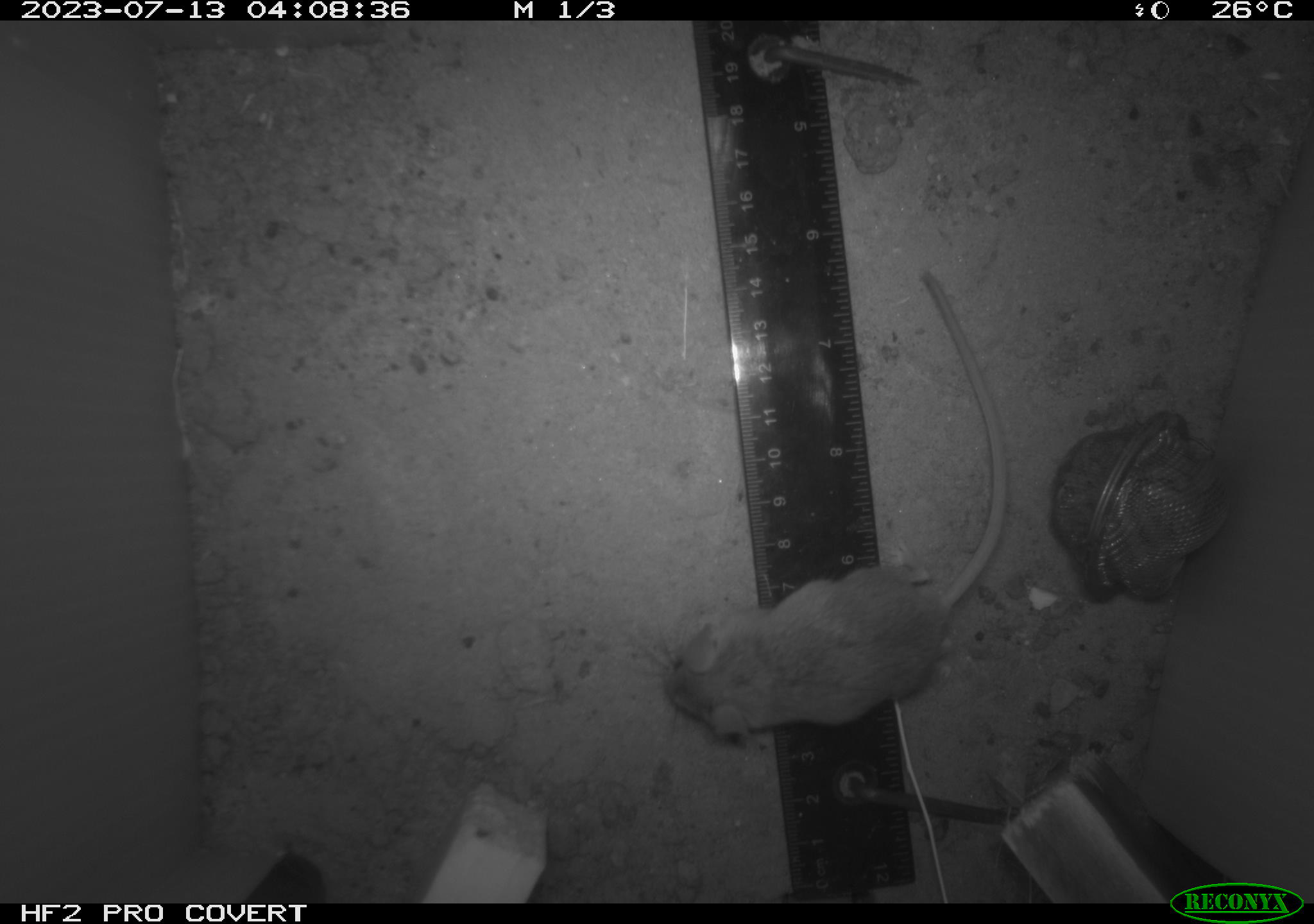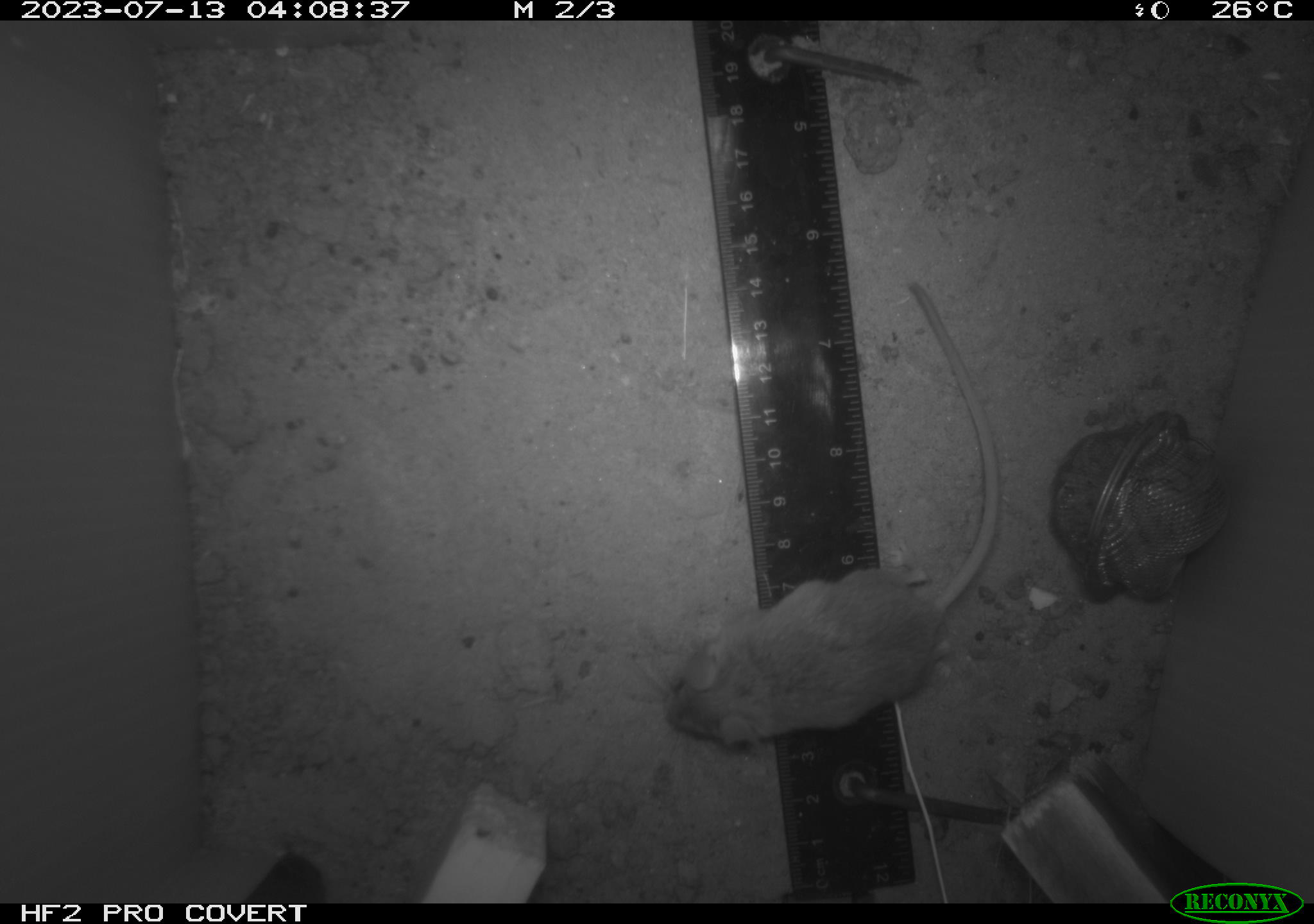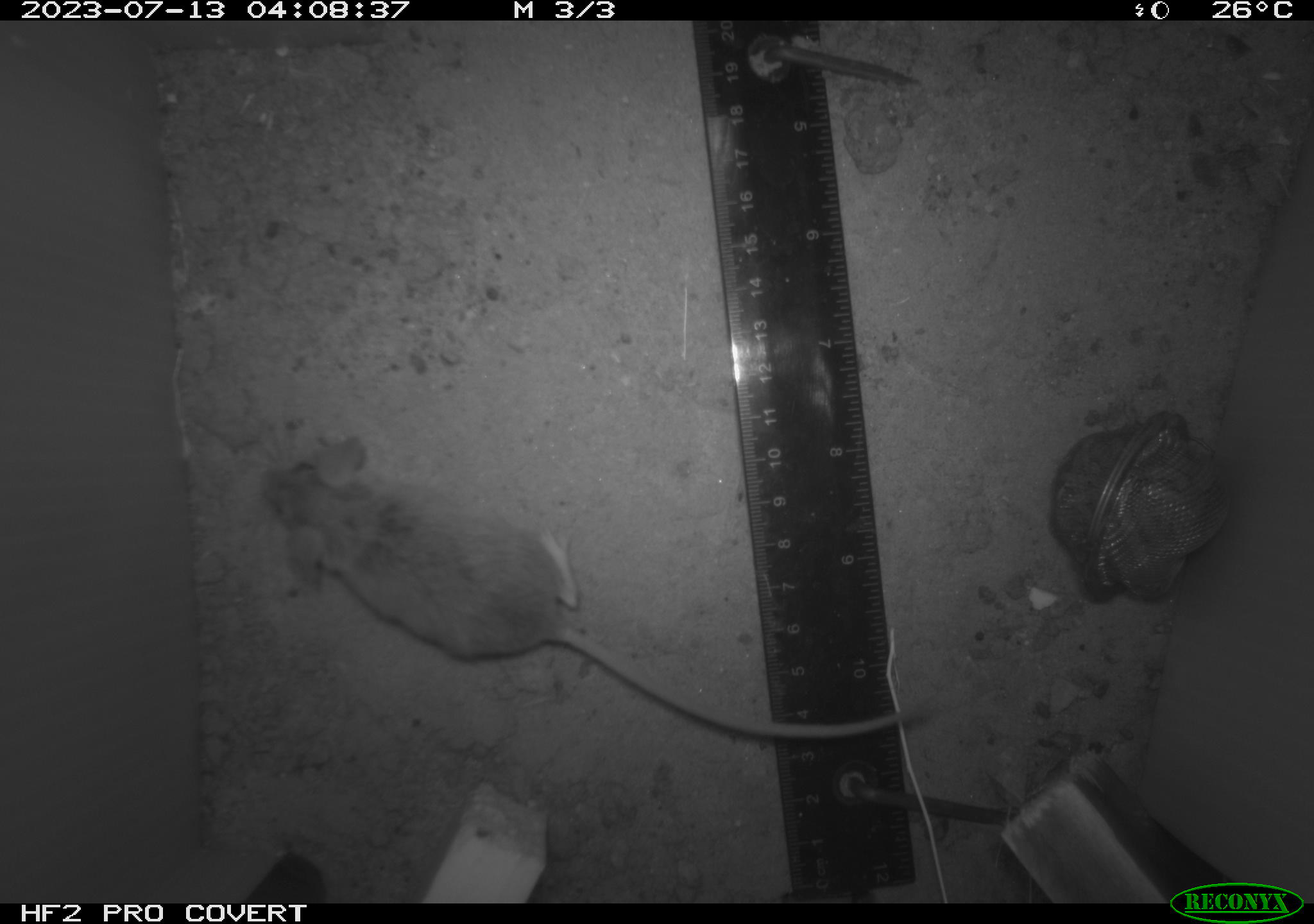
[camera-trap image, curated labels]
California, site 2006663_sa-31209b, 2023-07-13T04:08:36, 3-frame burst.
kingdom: Animalia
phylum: Chordata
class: Mammalia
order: Rodentia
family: Cricetidae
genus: Peromyscus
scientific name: Peromyscus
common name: deer mice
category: peromyscus species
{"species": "peromyscus species (deer mice) (Peromyscus)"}